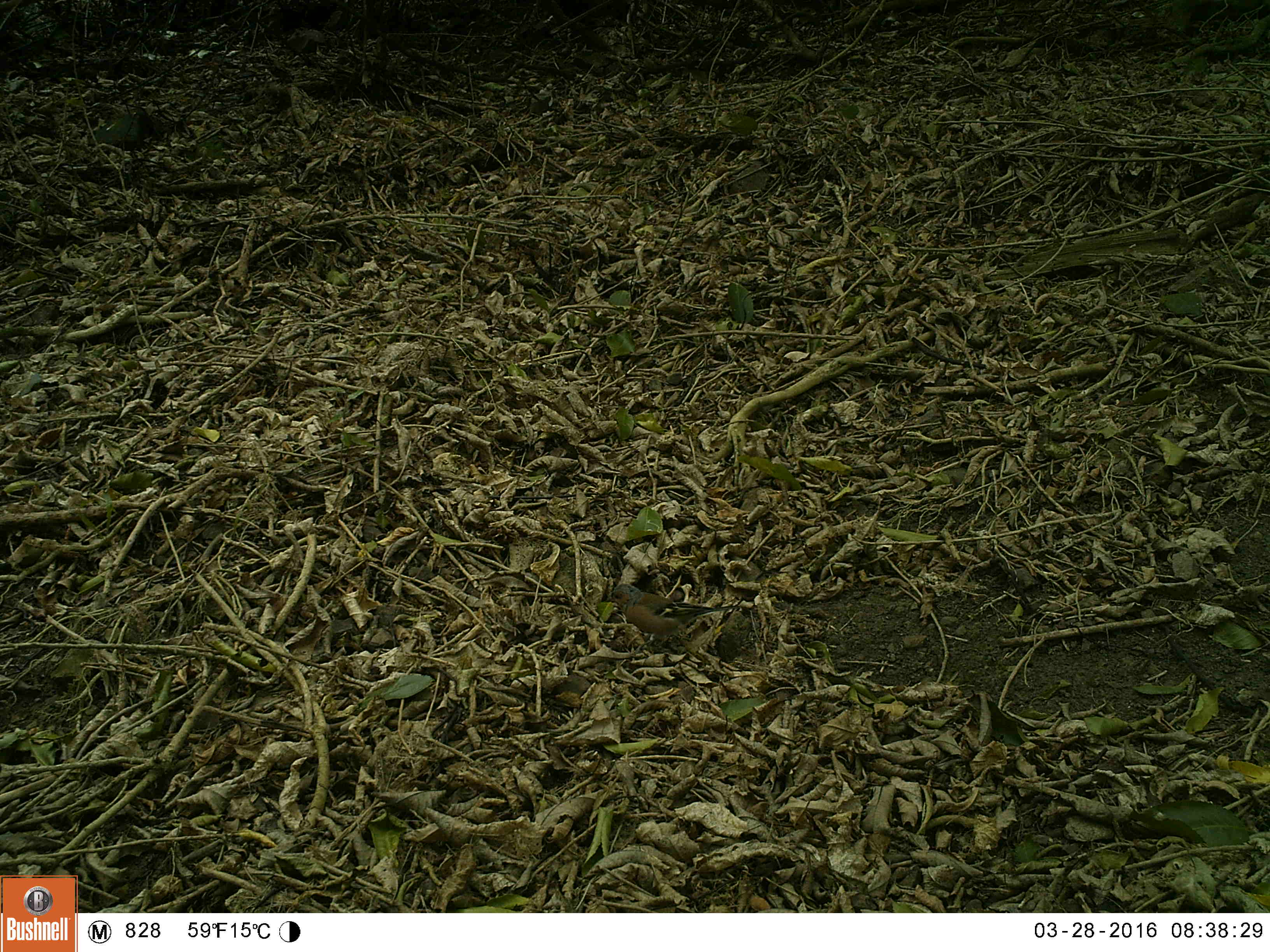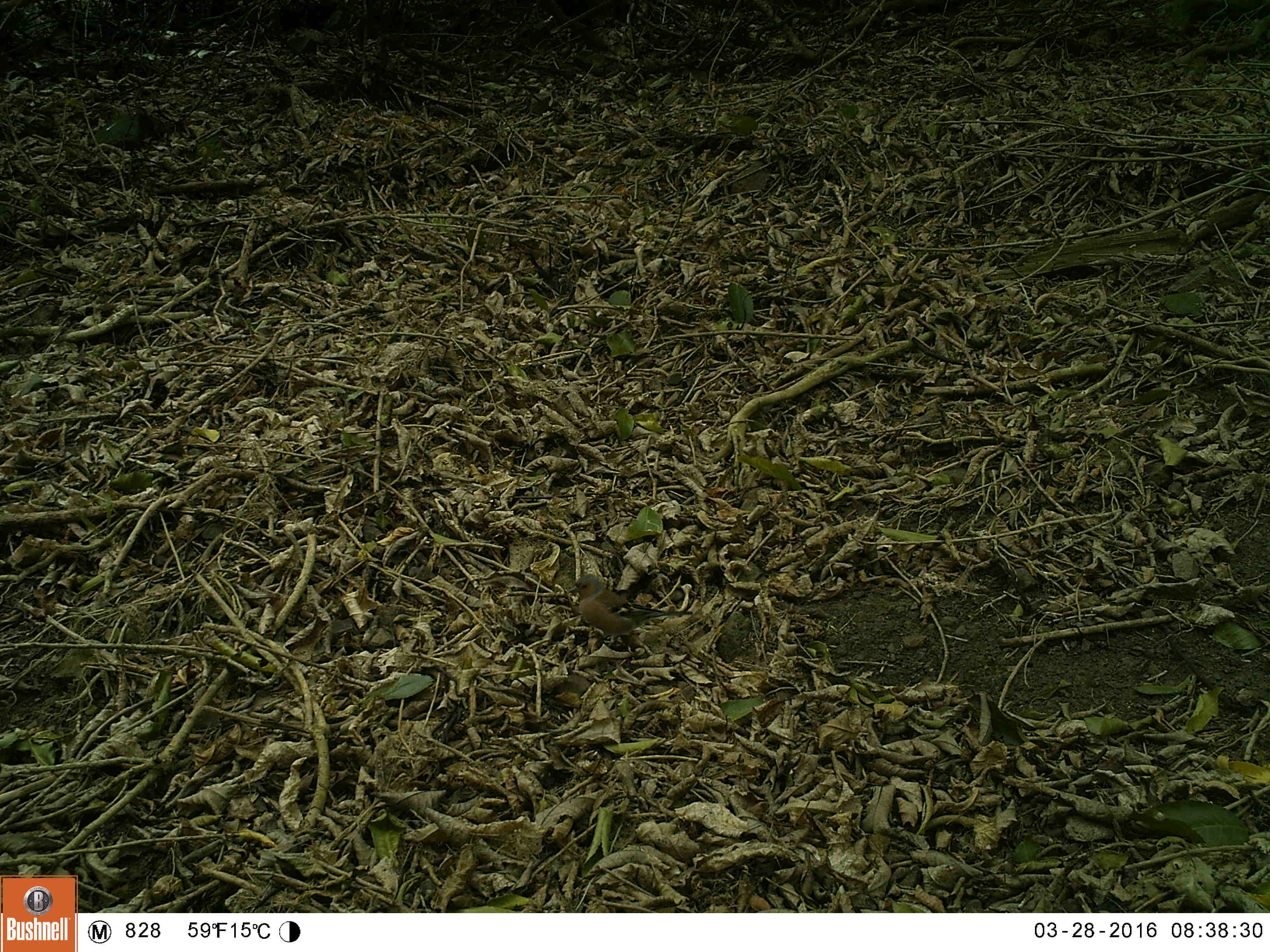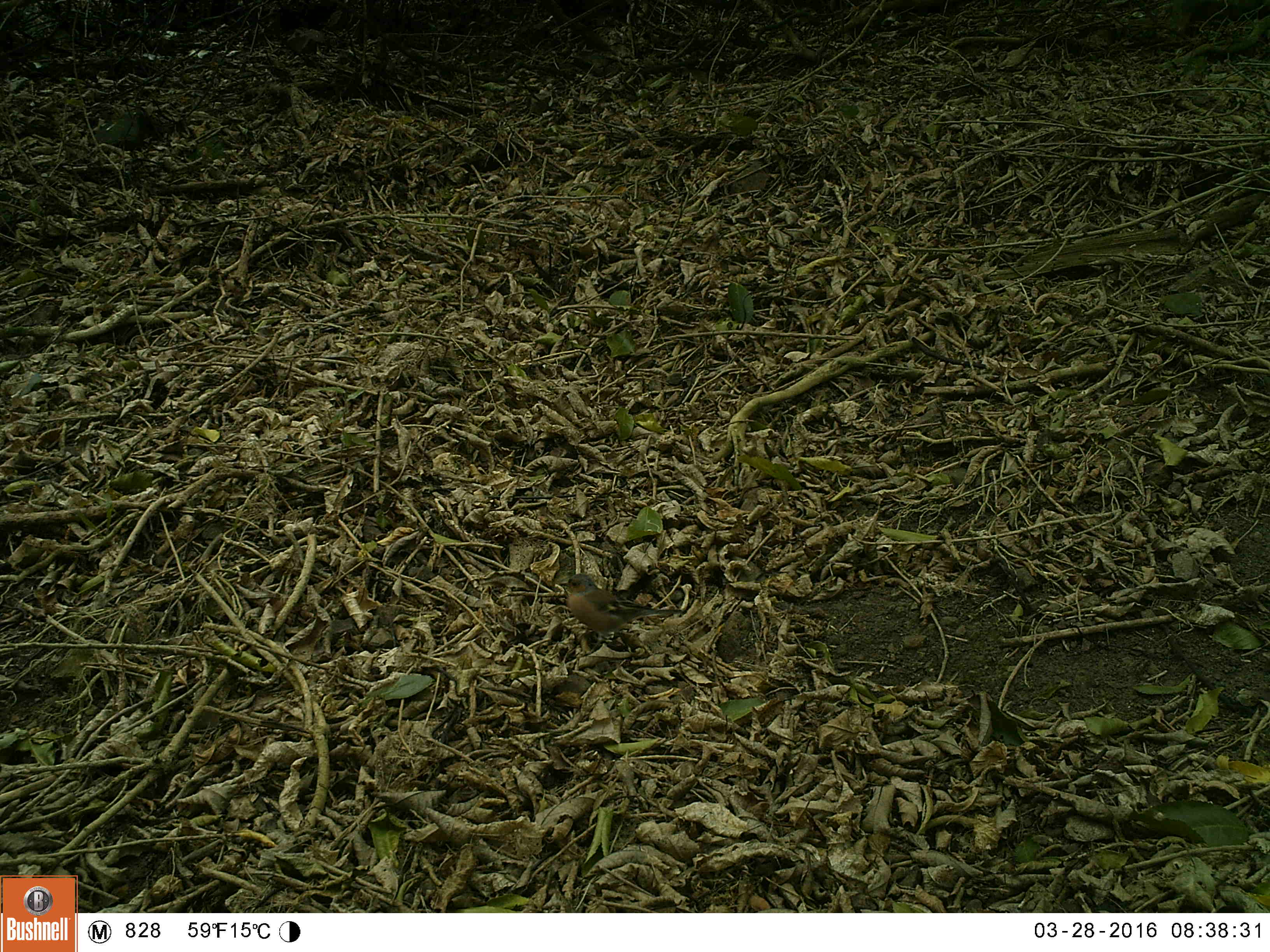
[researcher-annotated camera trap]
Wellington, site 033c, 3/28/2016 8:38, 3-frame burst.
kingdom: Animalia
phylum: Chordata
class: Aves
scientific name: Aves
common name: bird